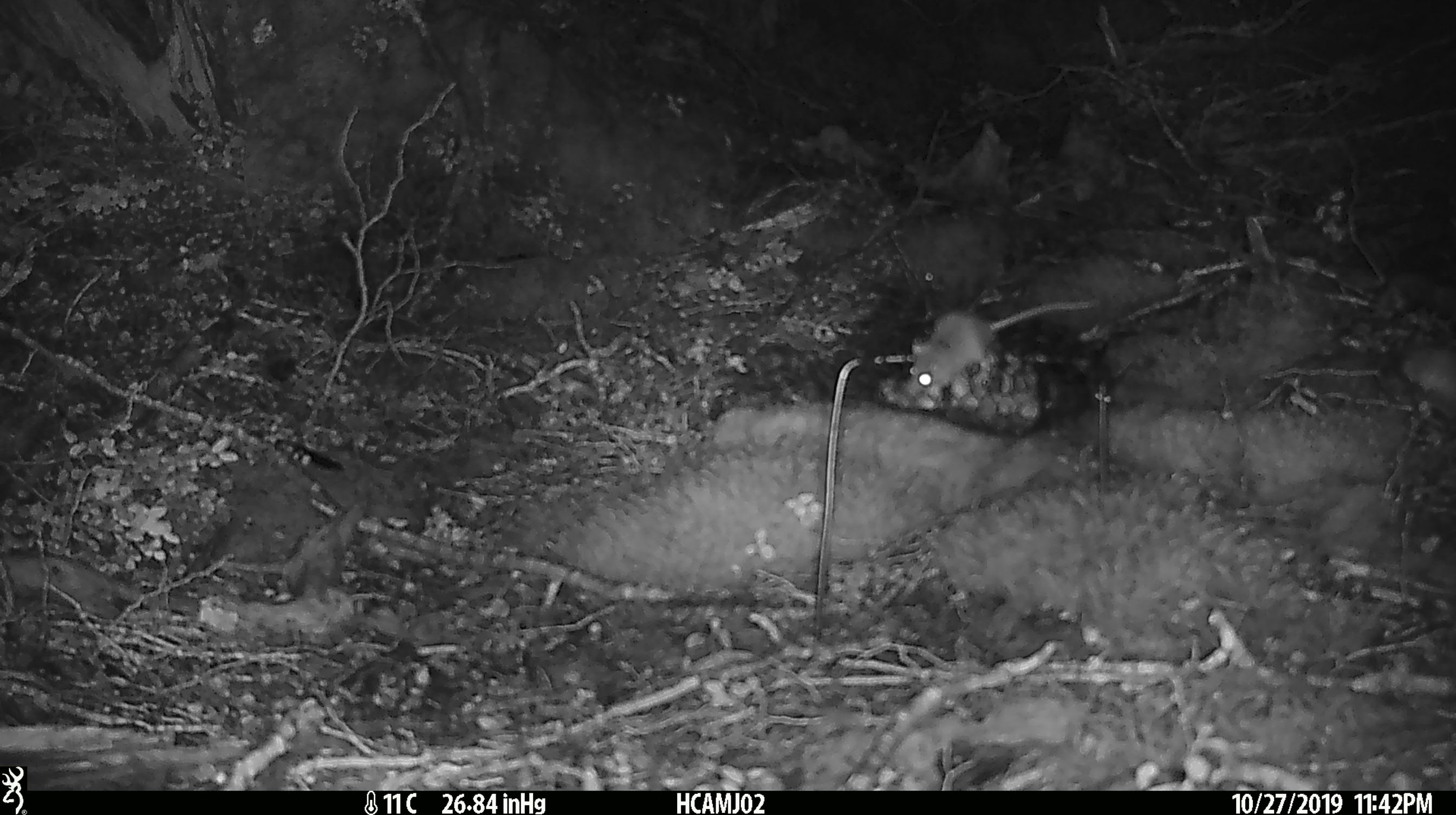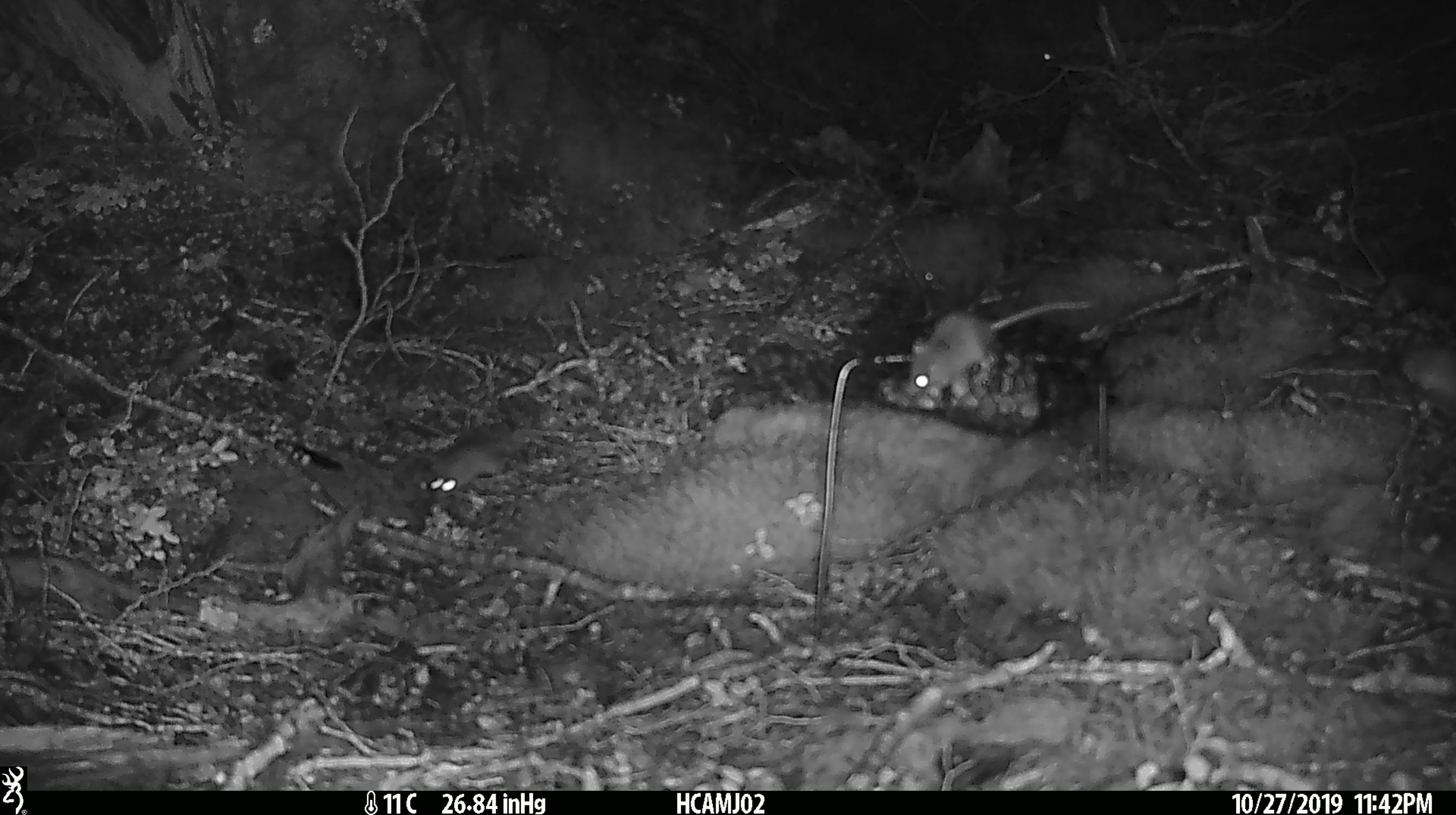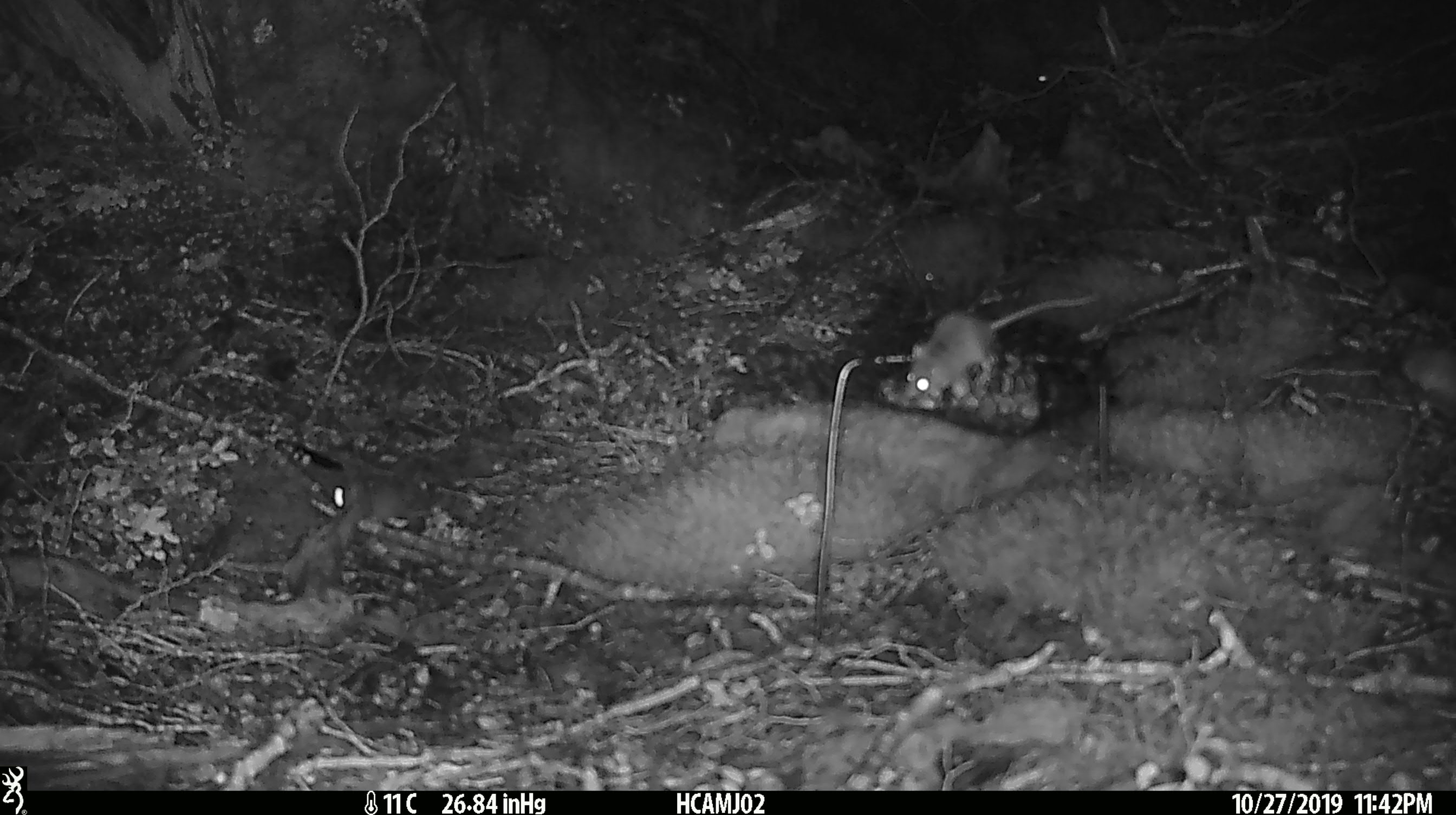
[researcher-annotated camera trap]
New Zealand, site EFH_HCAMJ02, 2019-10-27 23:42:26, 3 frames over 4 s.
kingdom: Animalia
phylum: Chordata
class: Mammalia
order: Rodentia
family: Muridae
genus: Mus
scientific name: Mus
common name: mouse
Mouse (Mus).